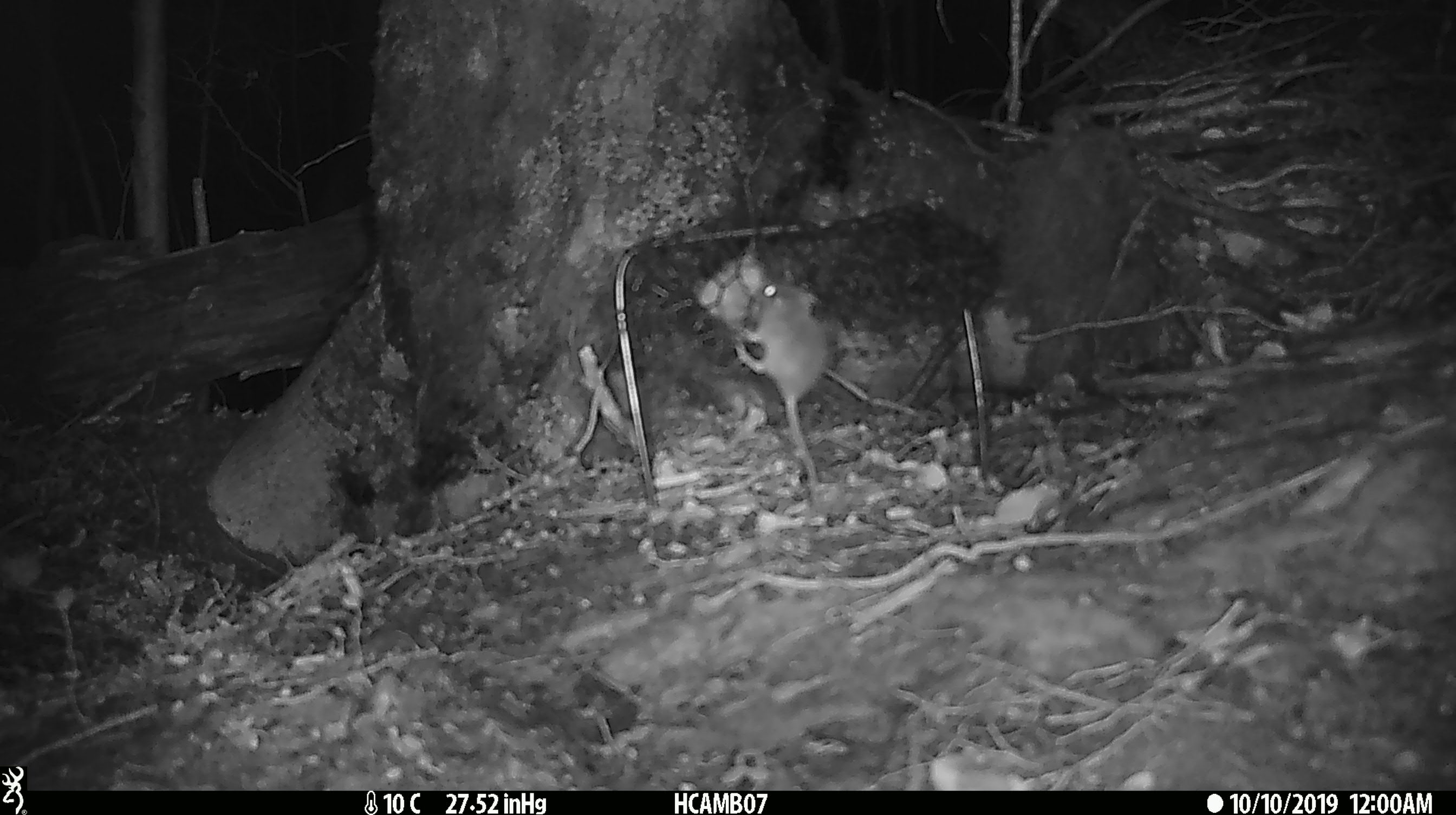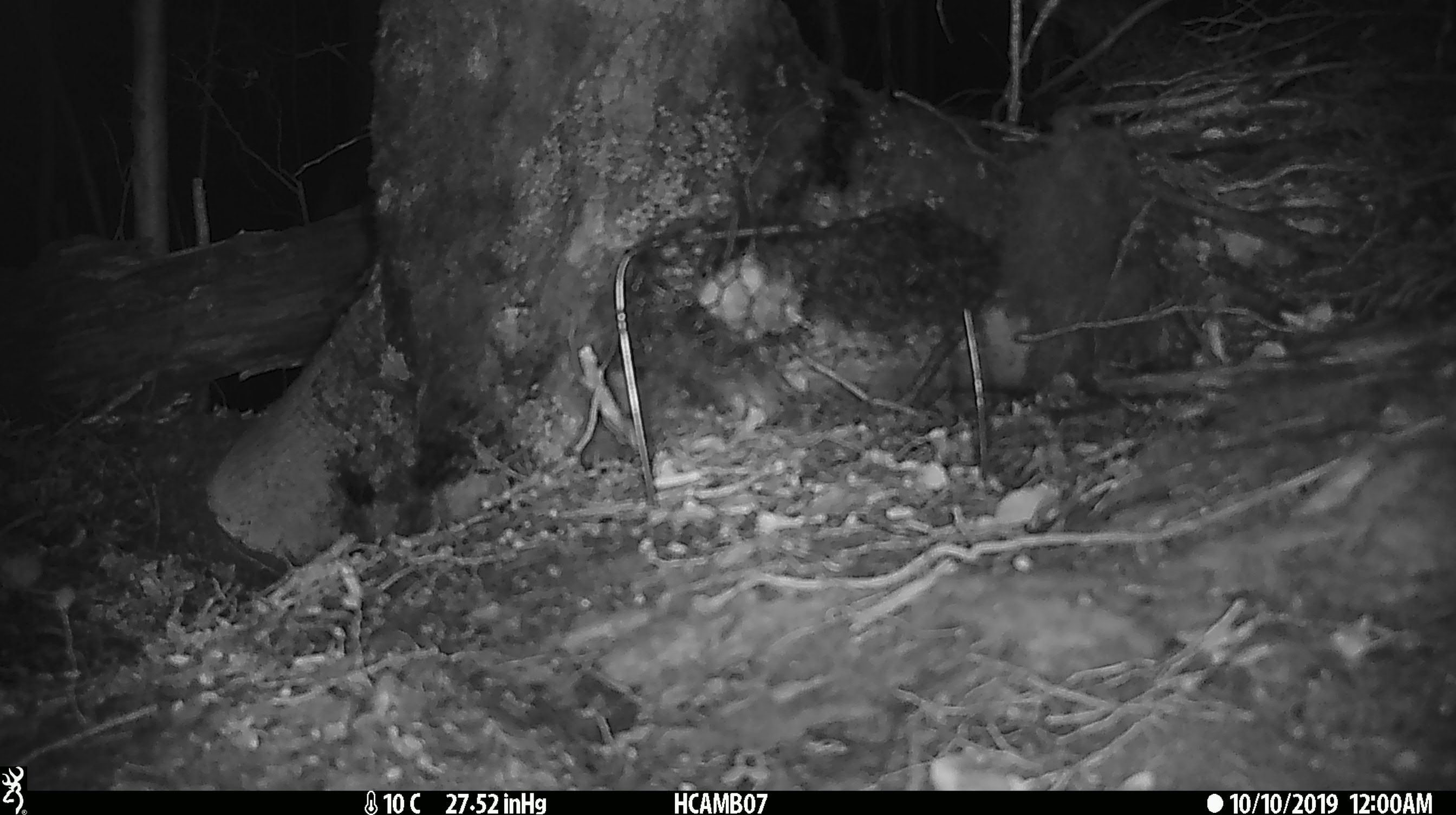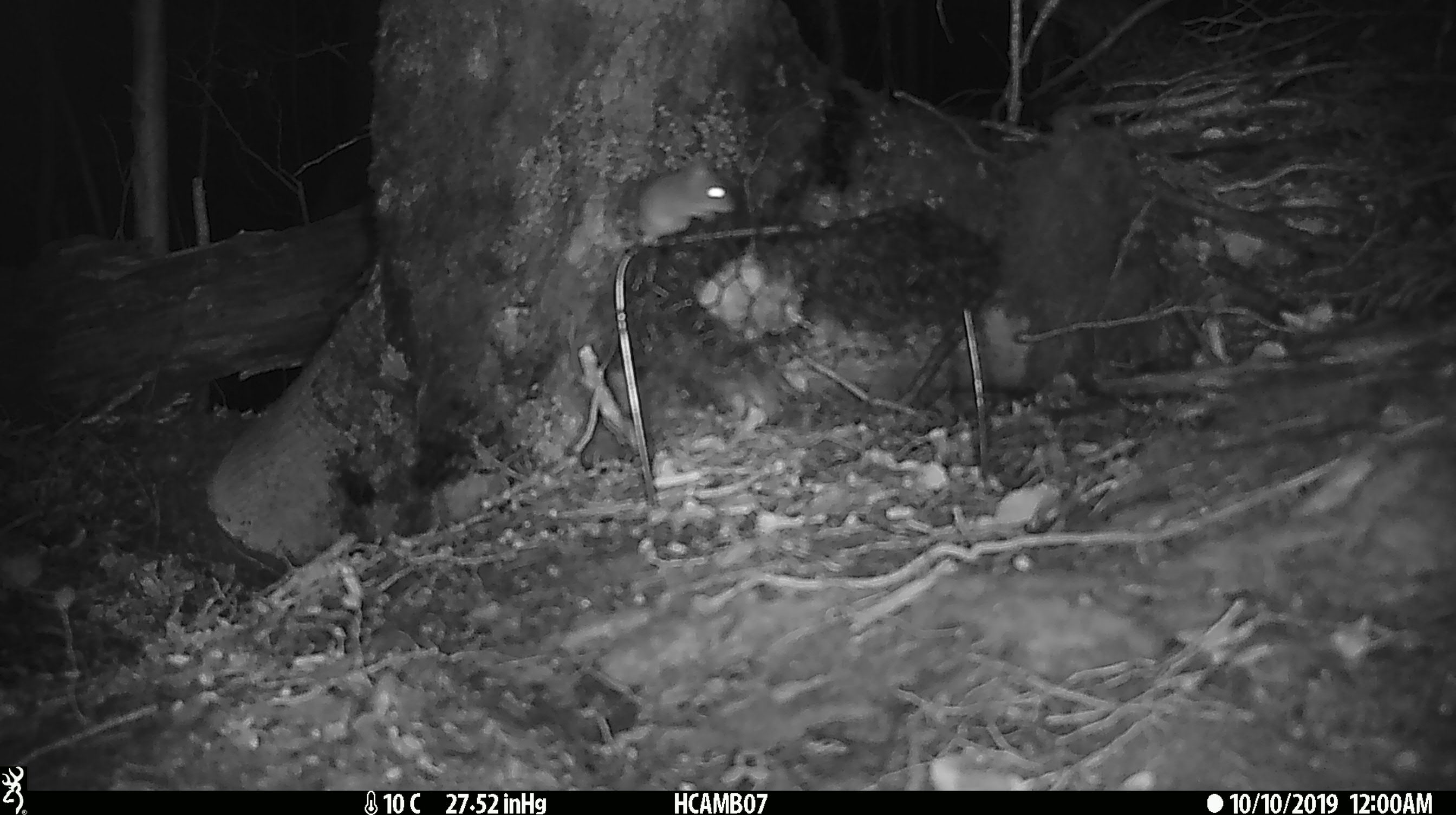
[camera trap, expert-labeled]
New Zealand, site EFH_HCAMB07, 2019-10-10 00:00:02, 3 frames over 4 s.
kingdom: Animalia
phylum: Chordata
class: Mammalia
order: Rodentia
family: Muridae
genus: Mus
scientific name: Mus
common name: mouse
Mouse (Mus).